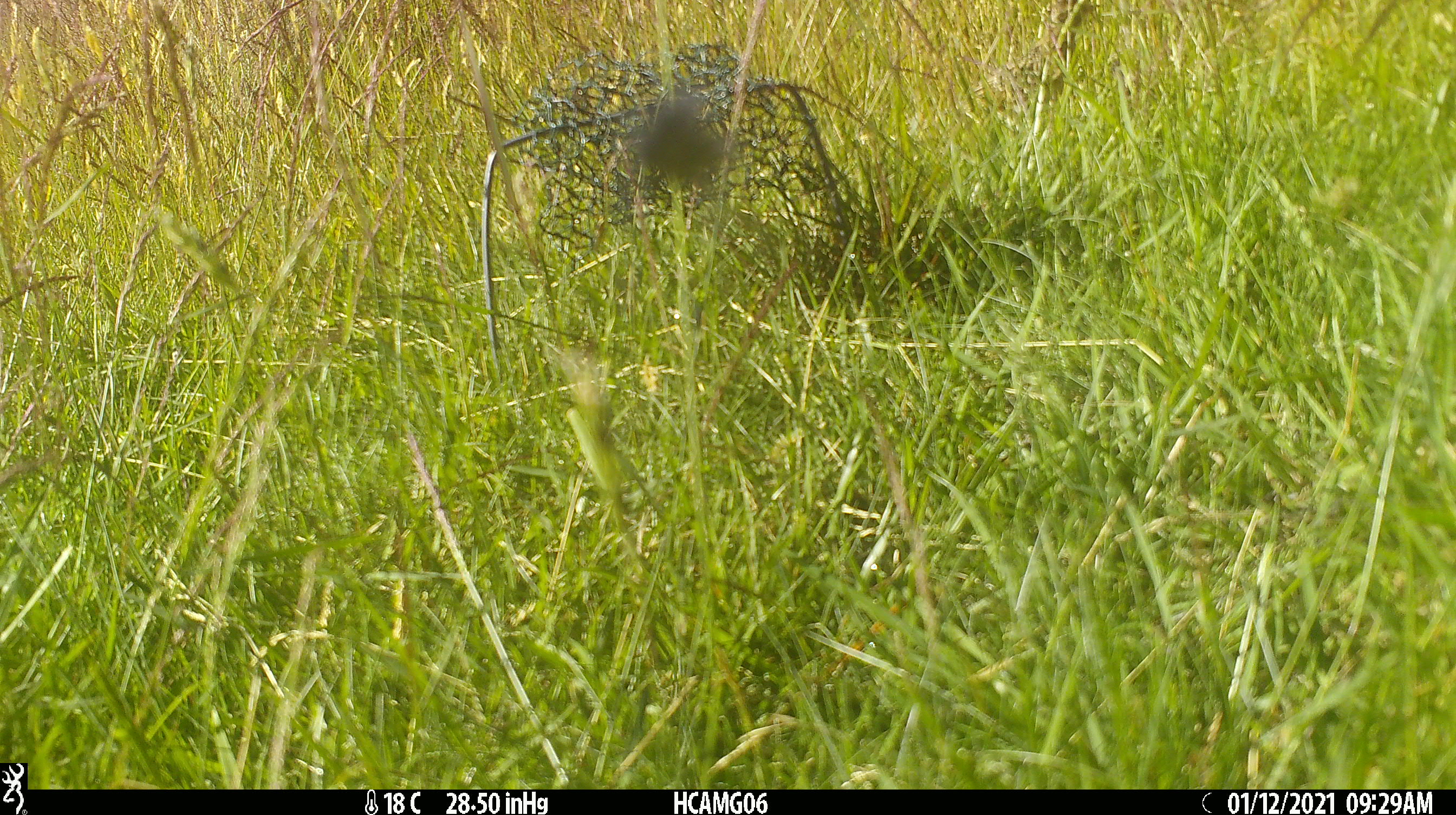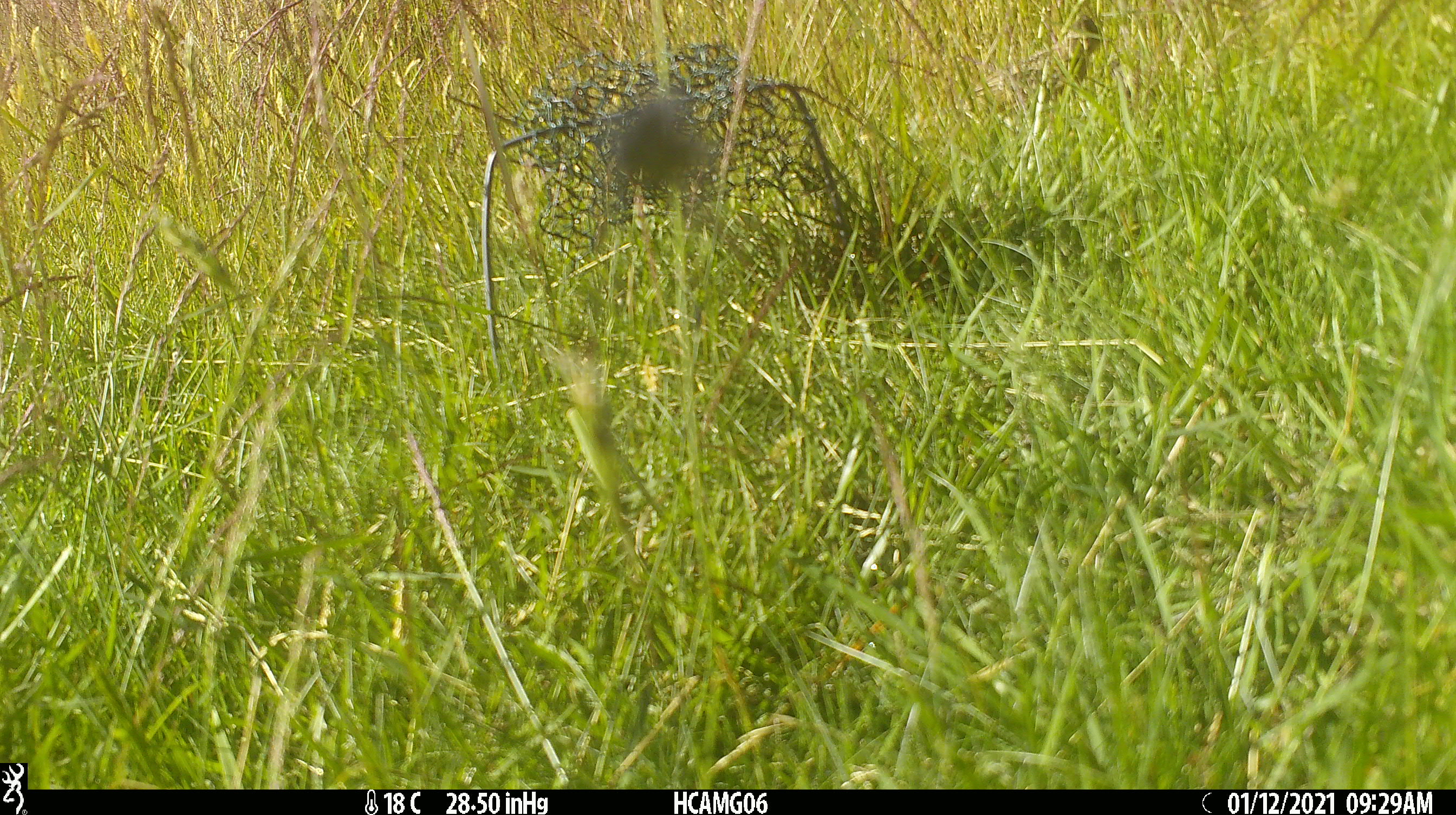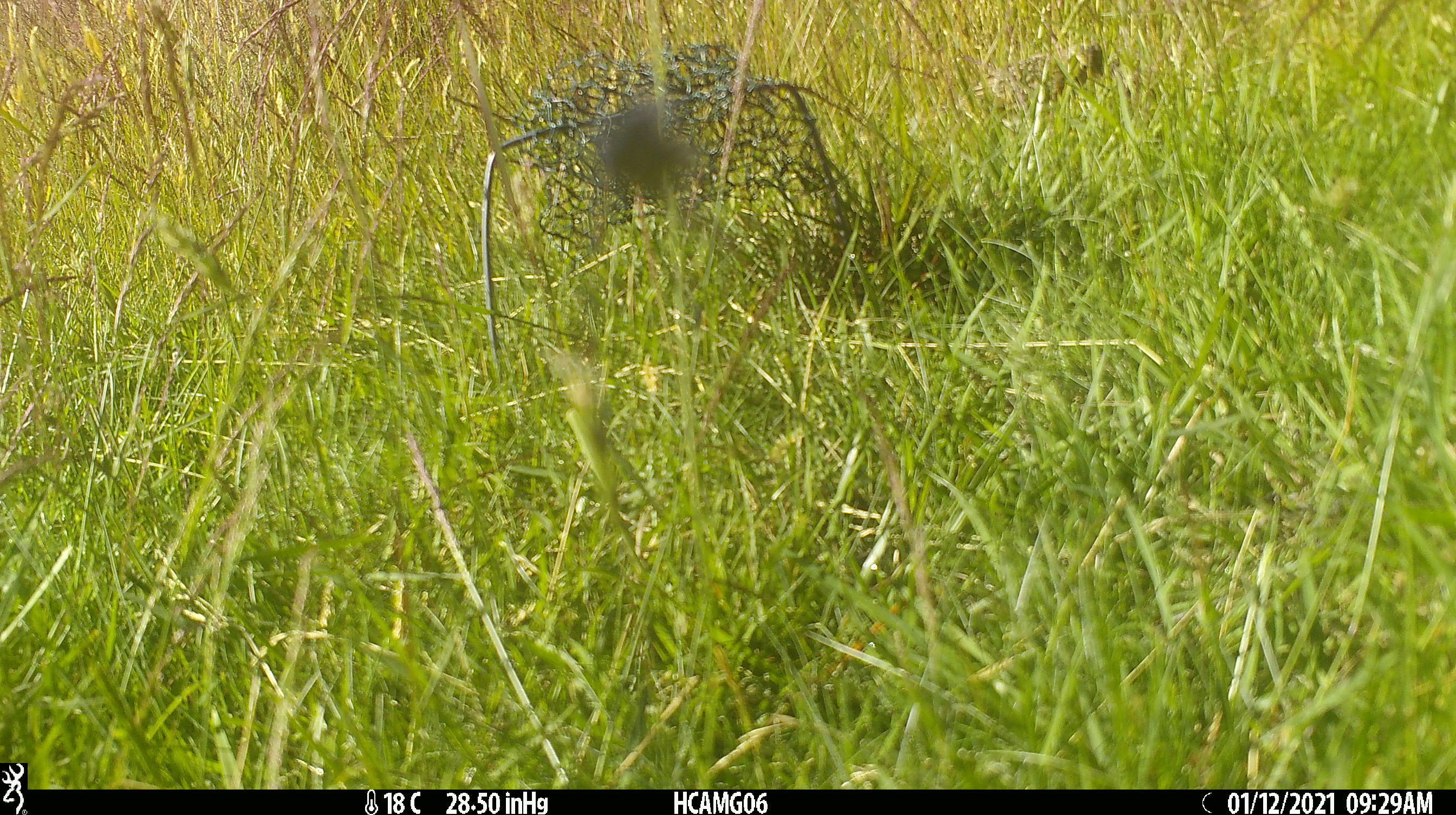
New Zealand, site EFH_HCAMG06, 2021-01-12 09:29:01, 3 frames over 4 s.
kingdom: Animalia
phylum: Chordata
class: Aves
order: Passeriformes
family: Motacillidae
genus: Anthus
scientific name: Anthus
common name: pipit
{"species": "pipit (Anthus)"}